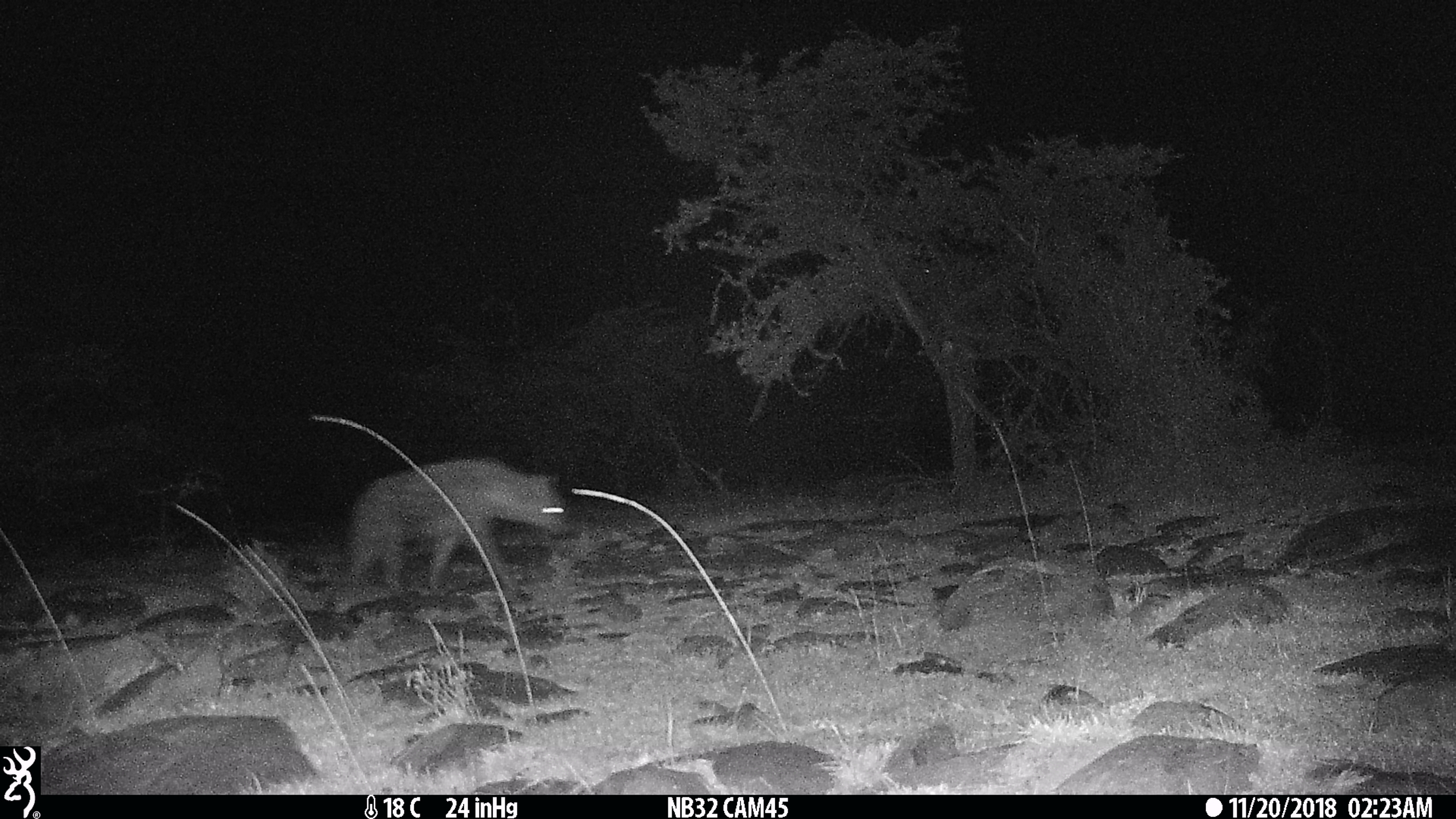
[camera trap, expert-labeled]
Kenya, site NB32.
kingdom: Animalia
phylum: Chordata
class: Mammalia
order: Carnivora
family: Hyaenidae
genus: Crocuta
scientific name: Crocuta crocuta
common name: spotted hyena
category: hyena spotted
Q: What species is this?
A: Hyena spotted (spotted hyena) (Crocuta crocuta).